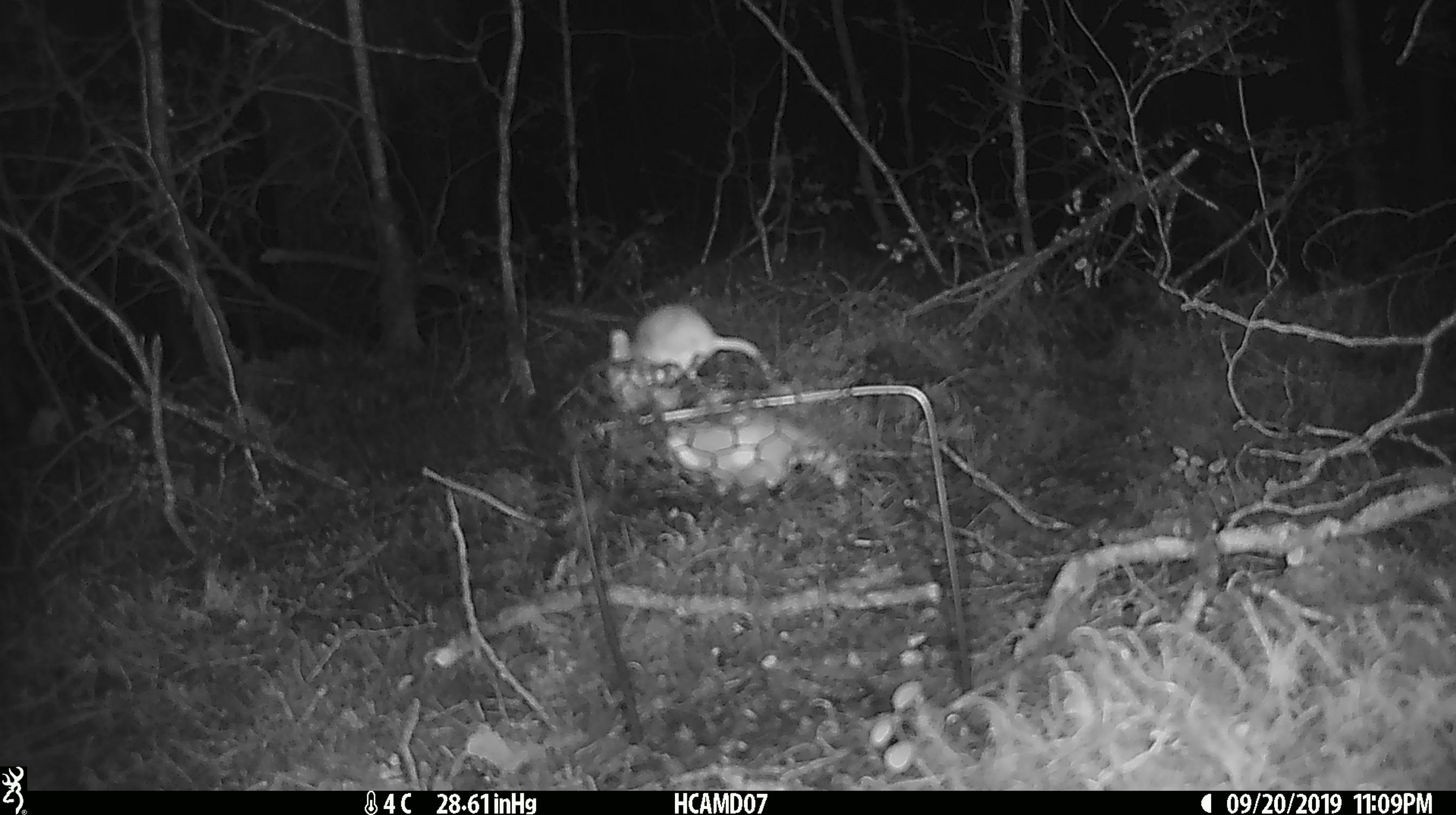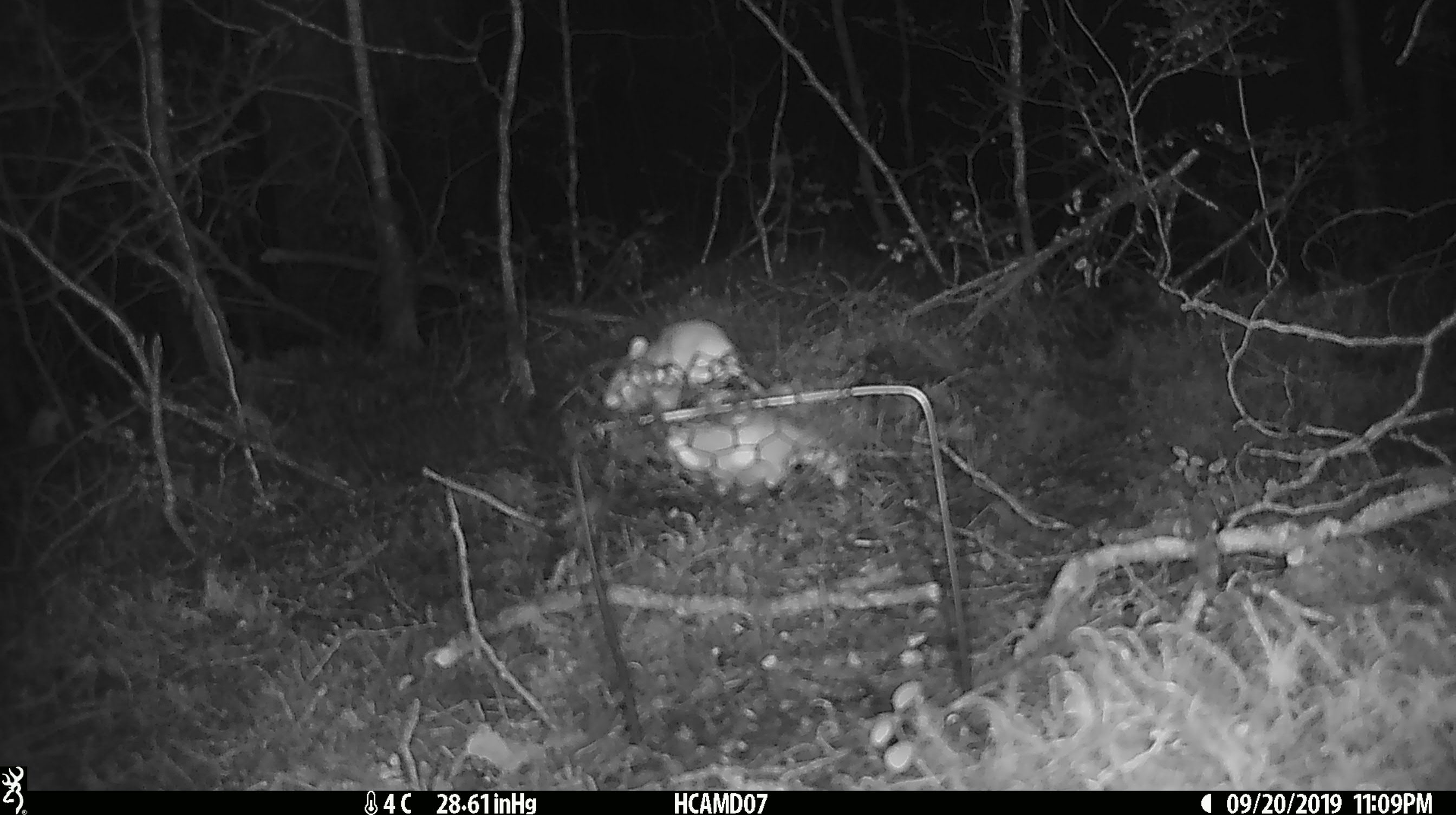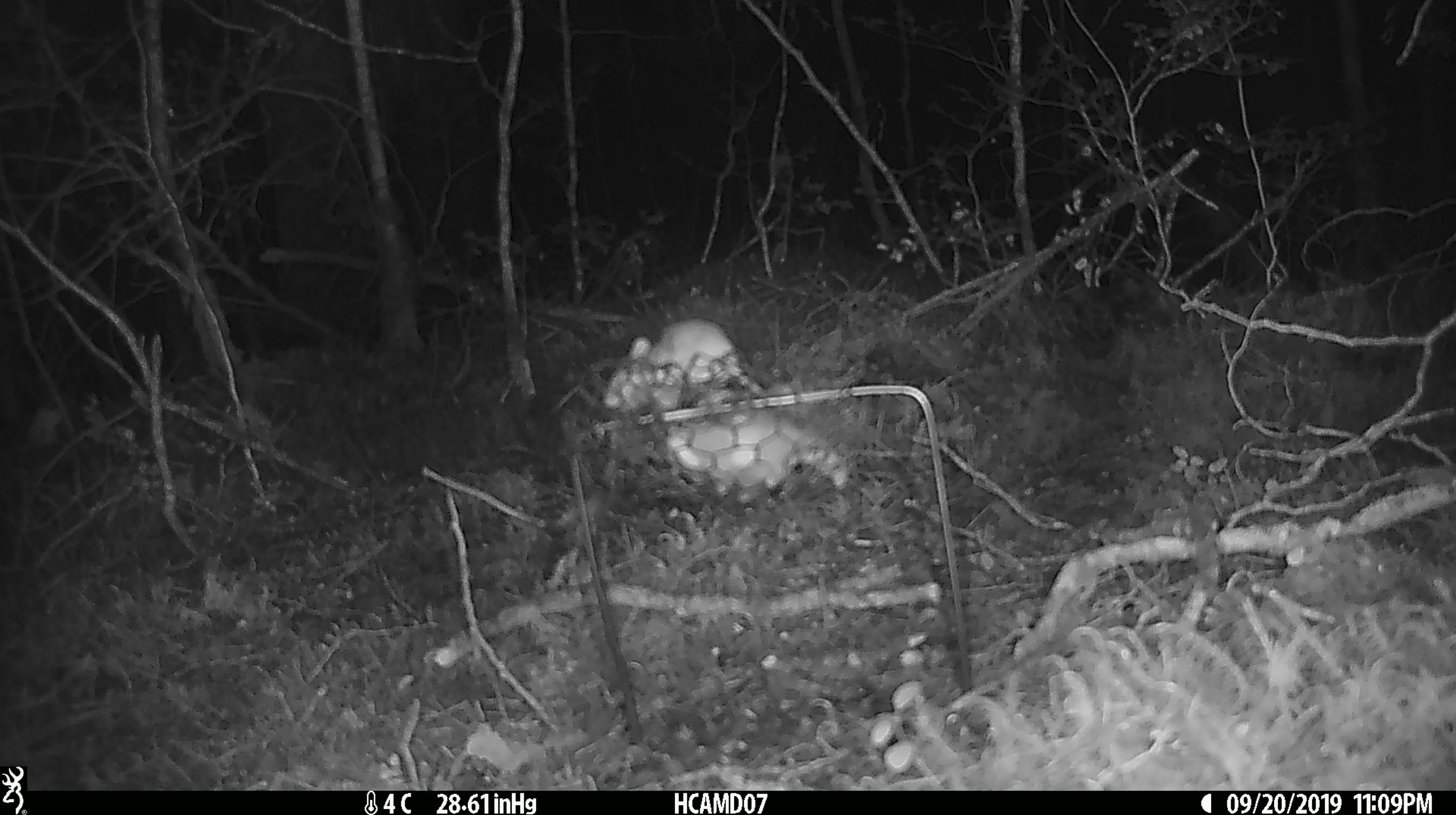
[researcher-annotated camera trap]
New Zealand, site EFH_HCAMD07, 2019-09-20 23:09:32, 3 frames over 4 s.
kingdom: Animalia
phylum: Chordata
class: Mammalia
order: Rodentia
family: Muridae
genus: Mus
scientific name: Mus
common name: mouse